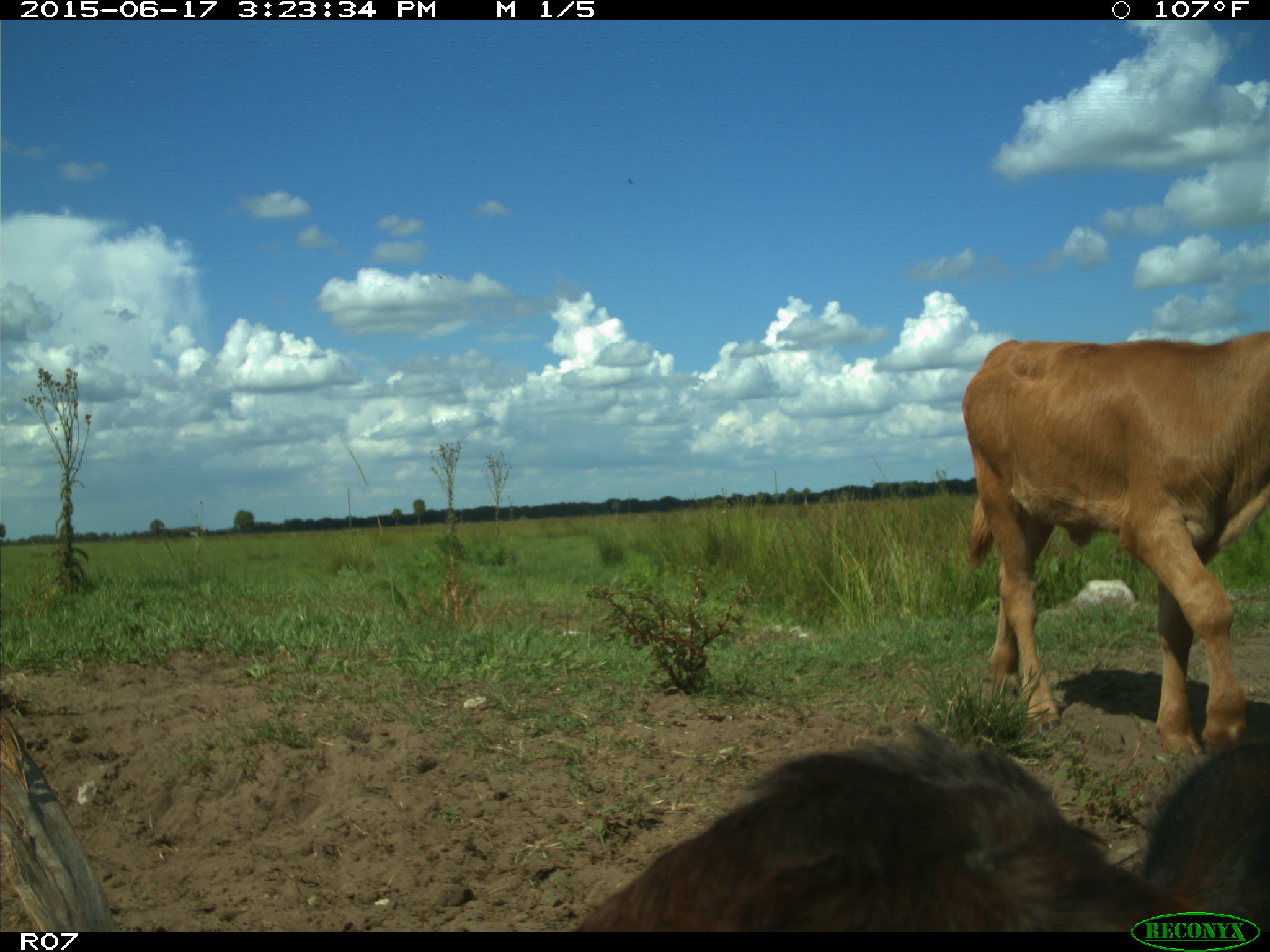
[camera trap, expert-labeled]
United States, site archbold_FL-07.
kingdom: Animalia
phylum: Chordata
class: Mammalia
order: Artiodactyla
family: Bovidae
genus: Bos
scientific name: Bos taurus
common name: domestic cow